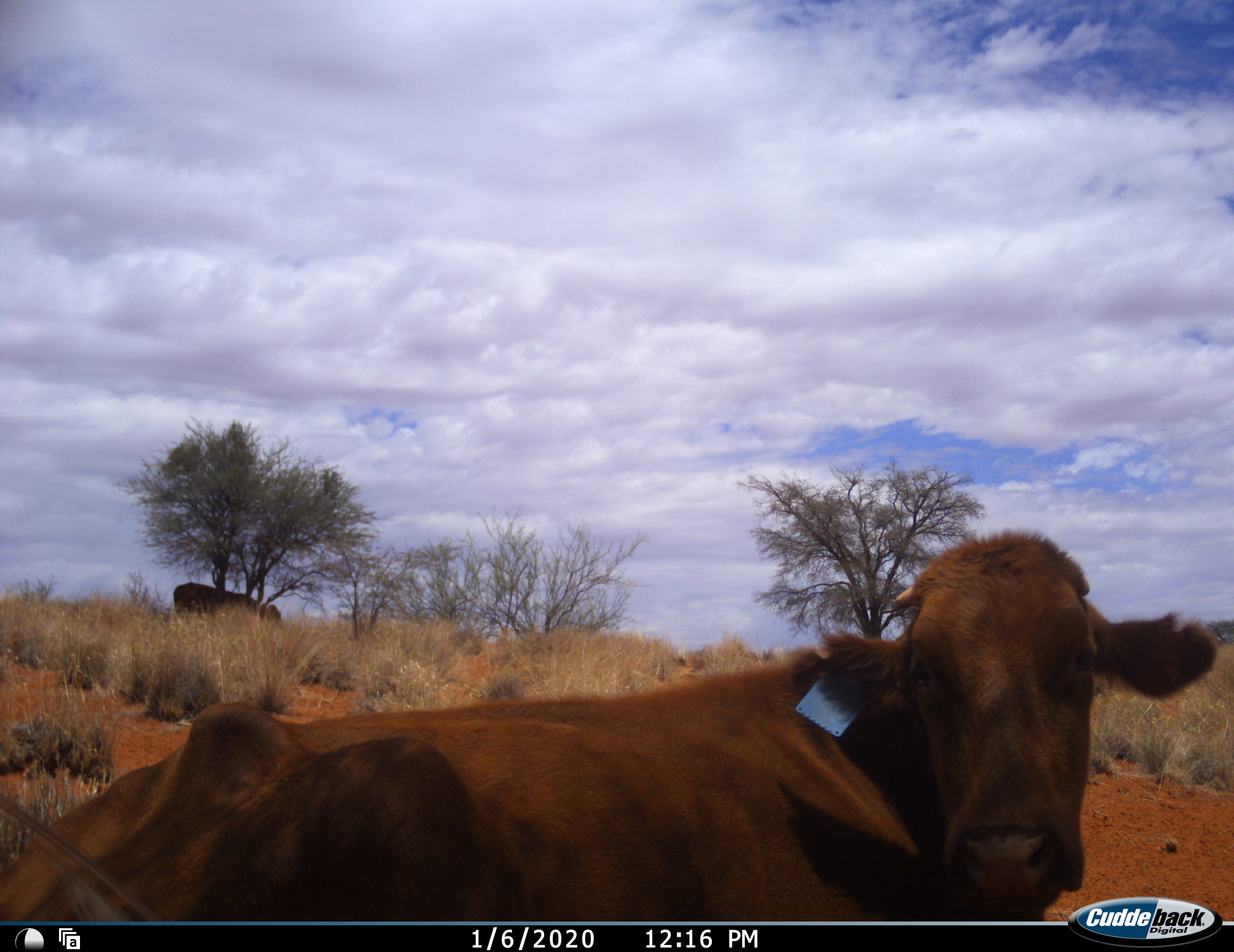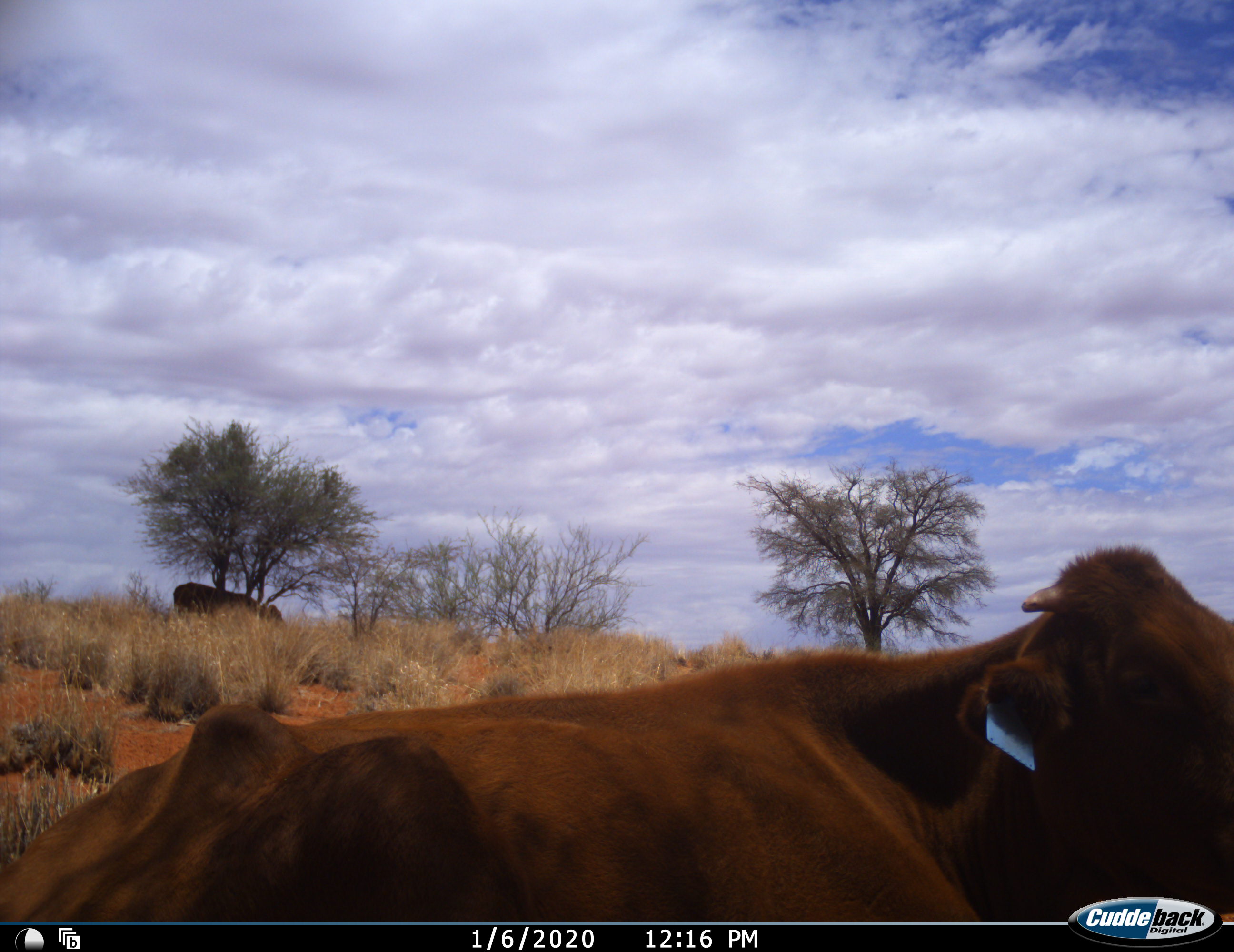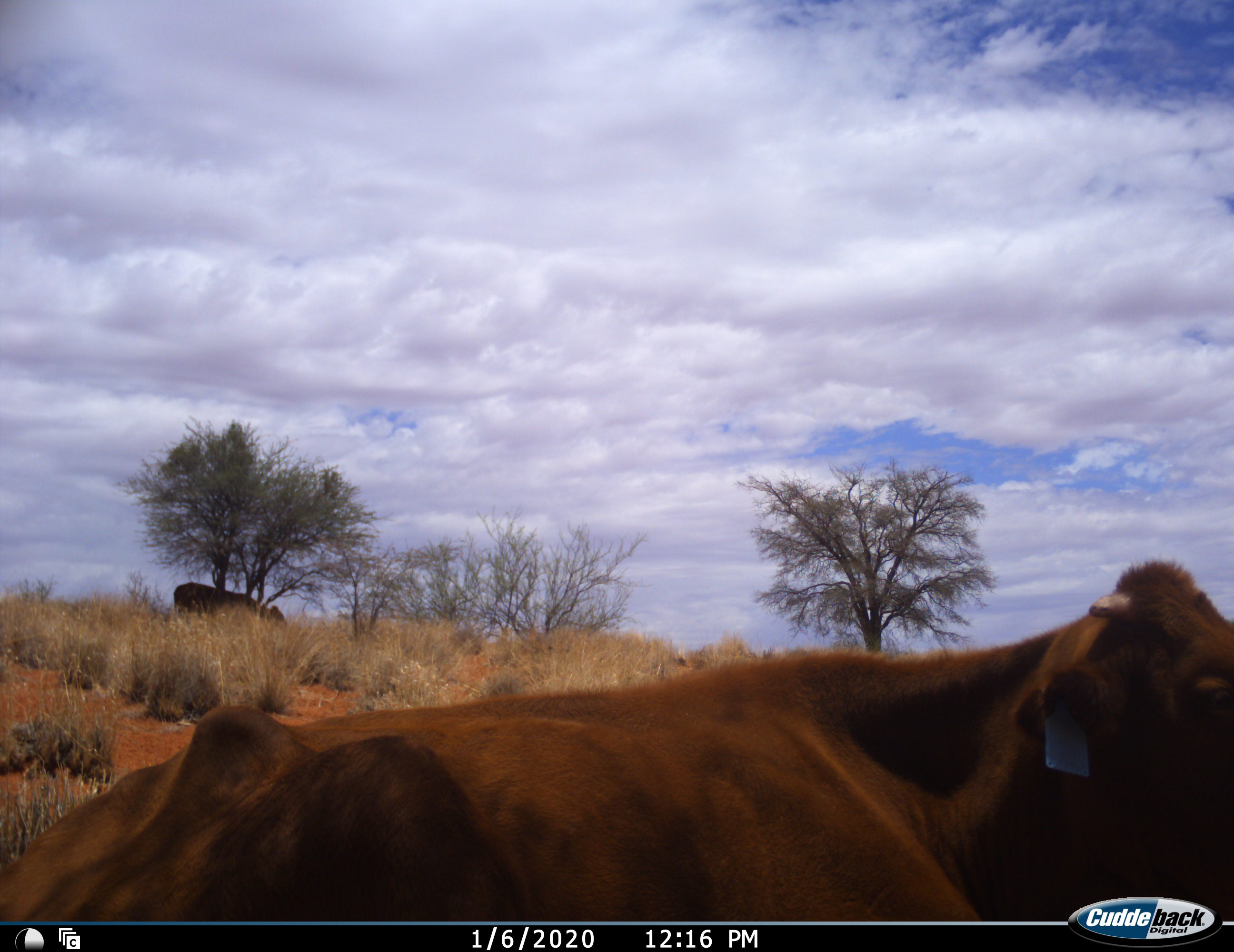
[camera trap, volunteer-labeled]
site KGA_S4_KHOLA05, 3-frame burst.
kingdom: Animalia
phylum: Chordata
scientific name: Vertebrata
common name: domestic animal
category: domesticanimal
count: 2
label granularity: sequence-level